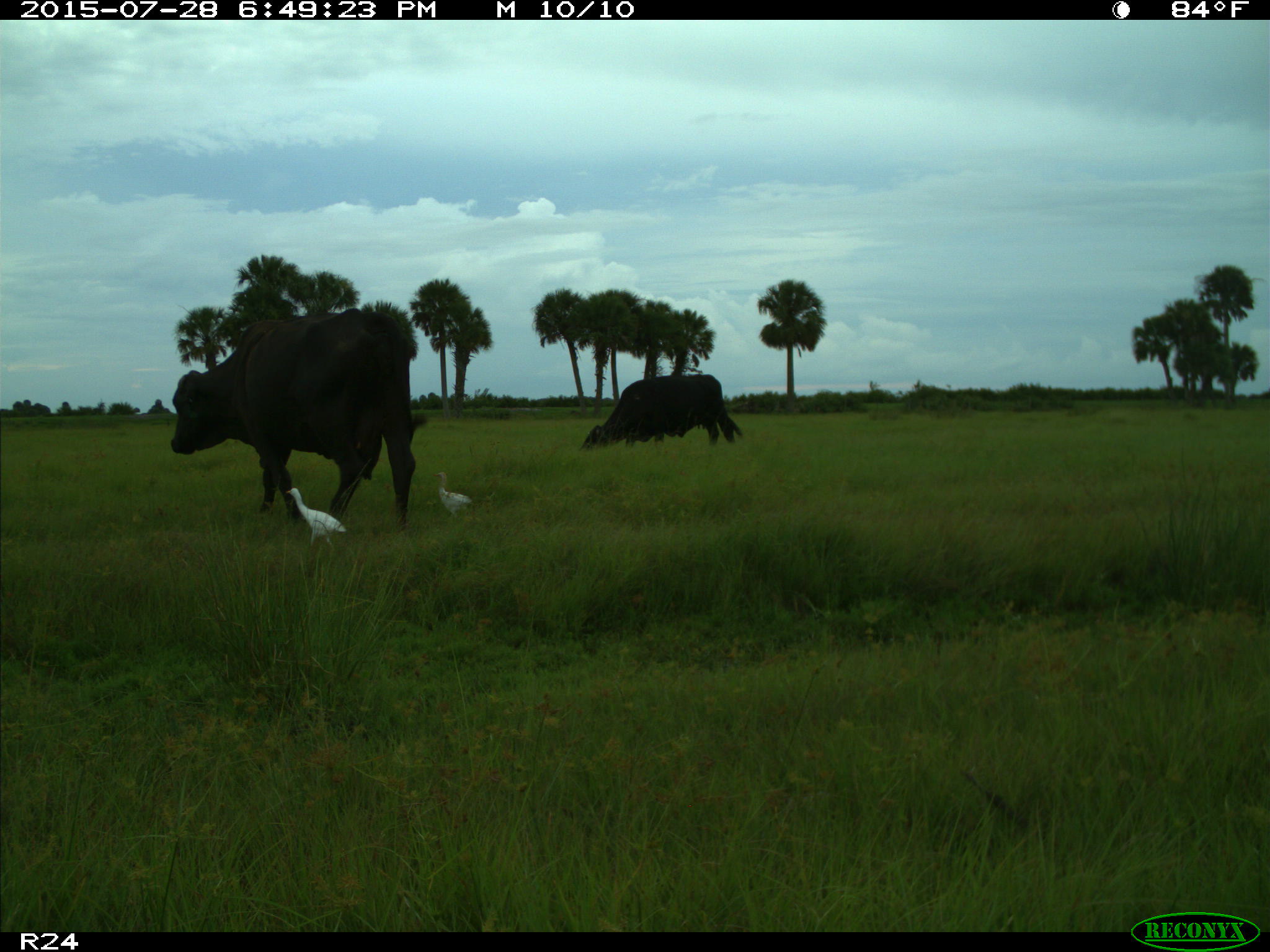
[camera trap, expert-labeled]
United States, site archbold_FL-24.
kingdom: Animalia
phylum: Chordata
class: Mammalia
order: Artiodactyla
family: Bovidae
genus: Bos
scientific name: Bos taurus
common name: domestic cow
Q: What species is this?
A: Bos taurus (domestic cow).